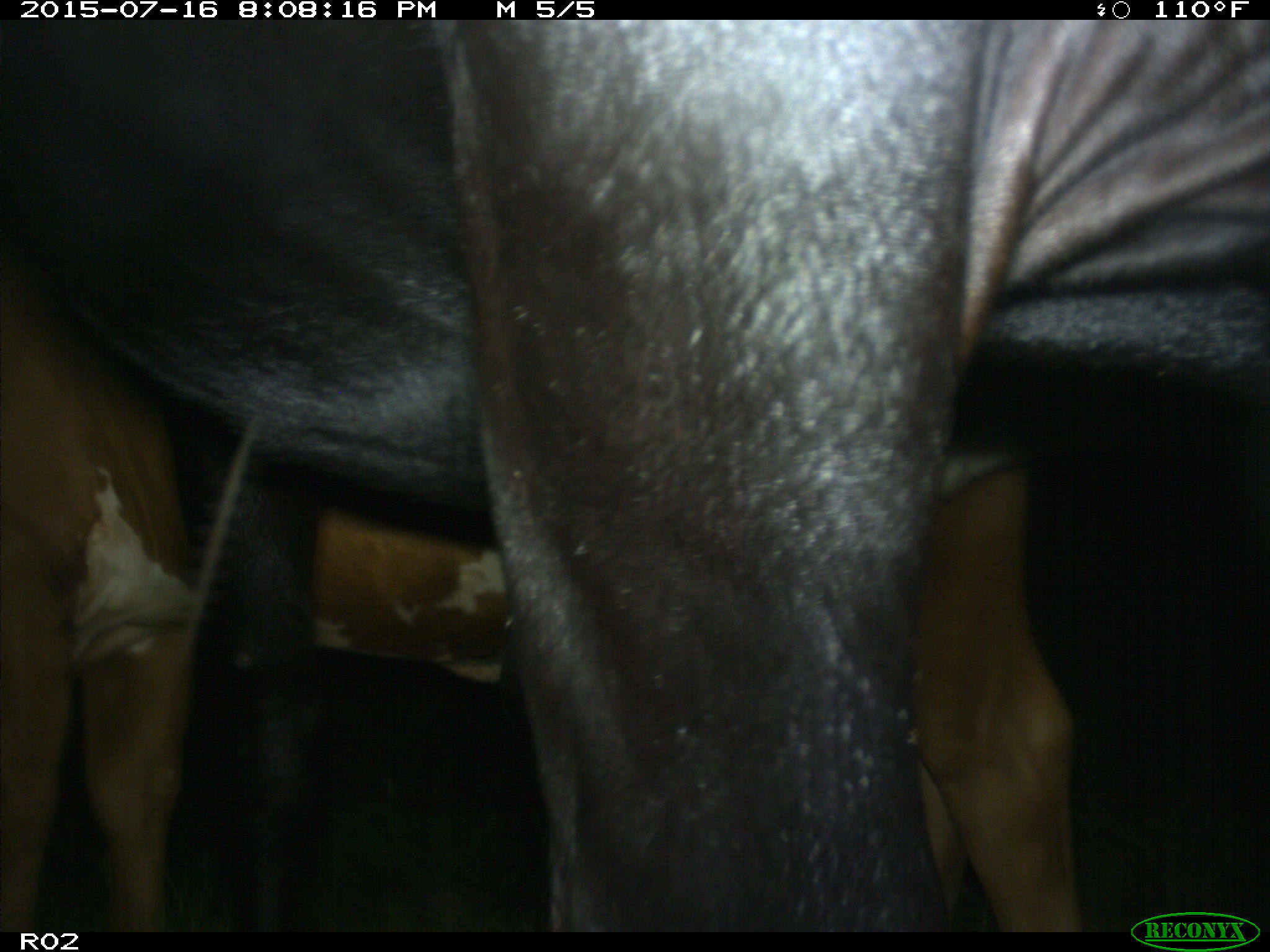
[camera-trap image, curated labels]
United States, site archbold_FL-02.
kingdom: Animalia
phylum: Chordata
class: Mammalia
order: Artiodactyla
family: Bovidae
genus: Bos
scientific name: Bos taurus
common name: domestic cow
Bos taurus (domestic cow).